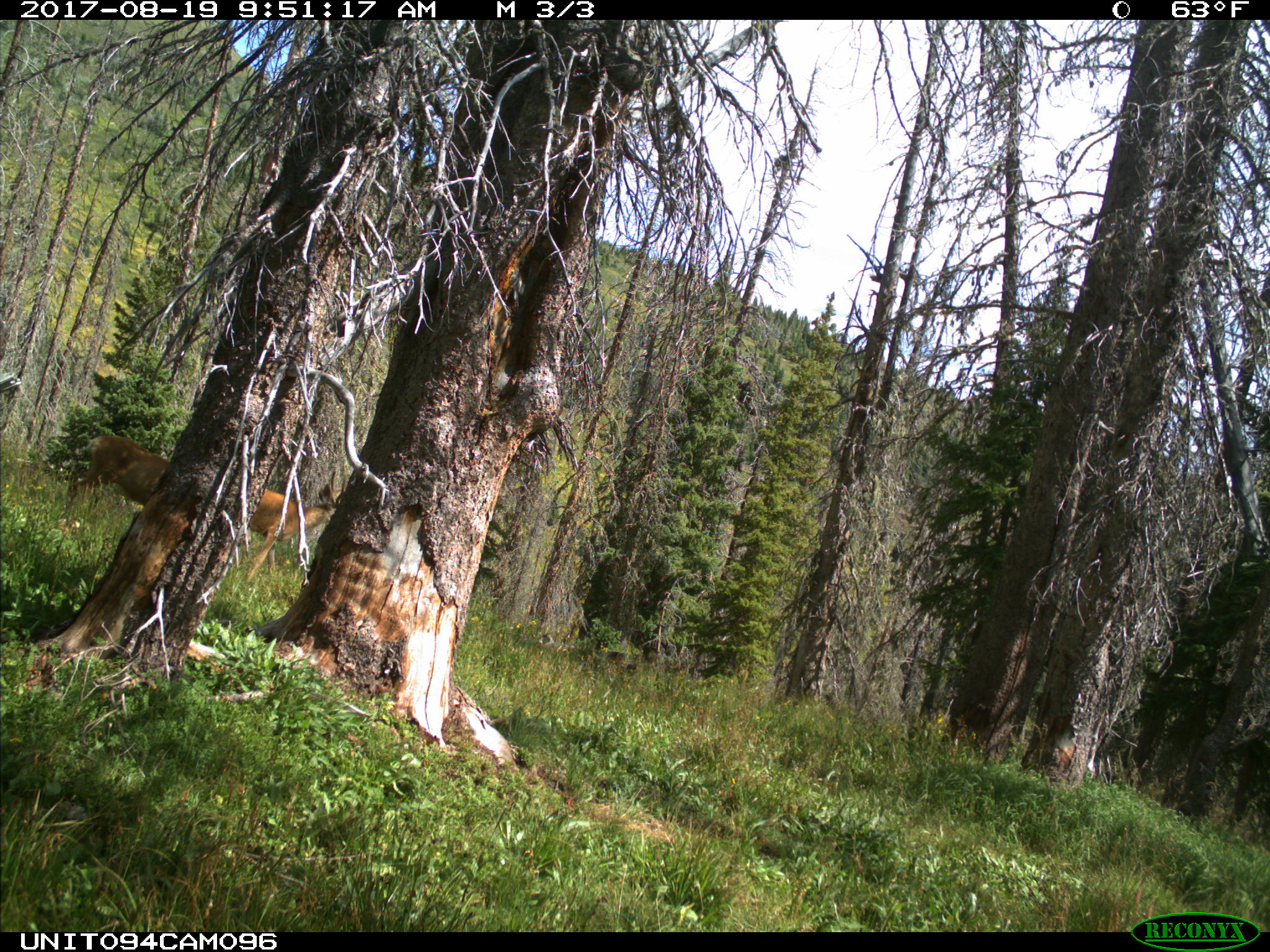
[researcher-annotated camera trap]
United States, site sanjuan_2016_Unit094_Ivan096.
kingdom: Animalia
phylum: Chordata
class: Mammalia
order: Artiodactyla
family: Cervidae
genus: Odocoileus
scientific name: Odocoileus hemionus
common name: mule deer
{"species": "Odocoileus hemionus (mule deer)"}